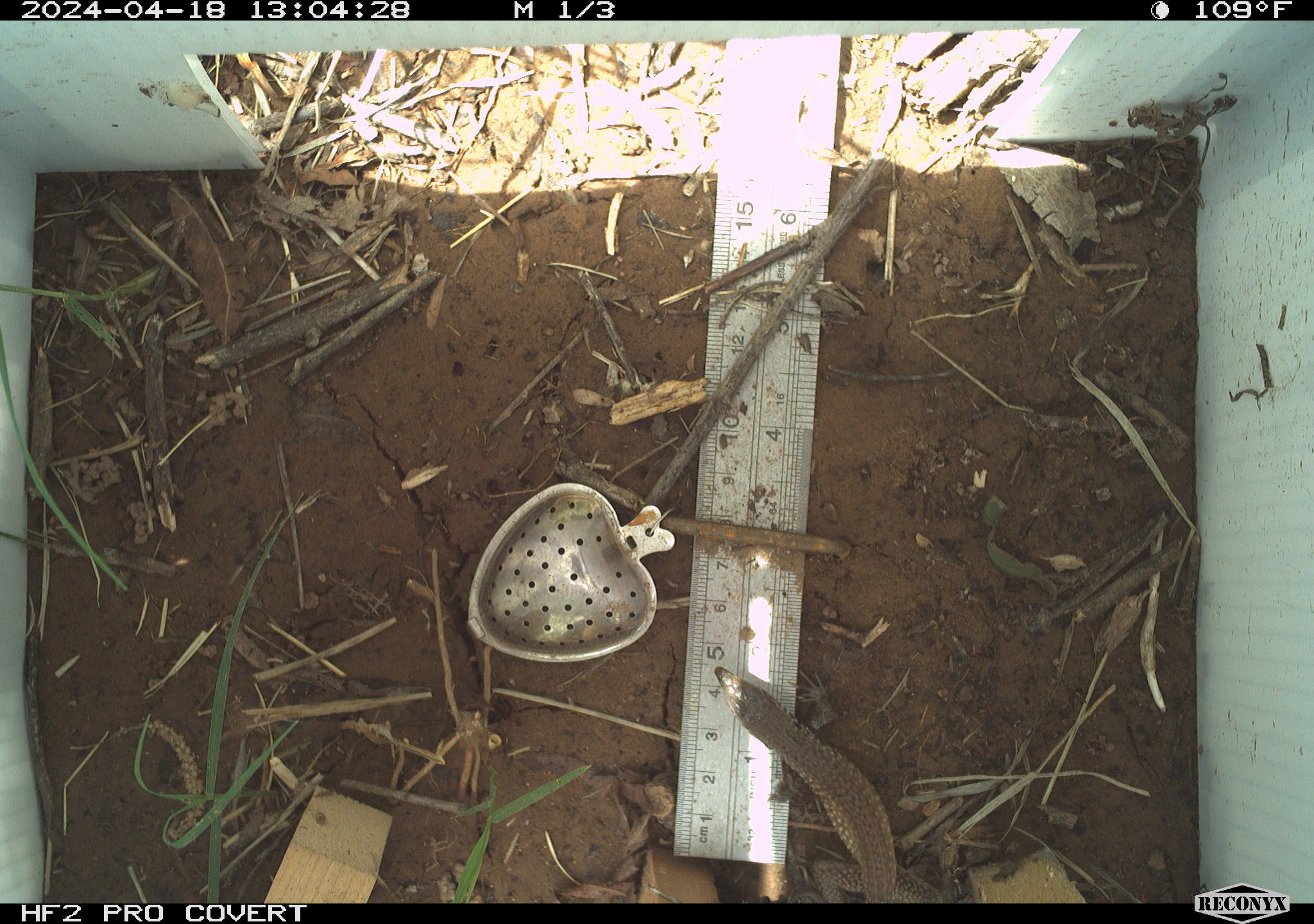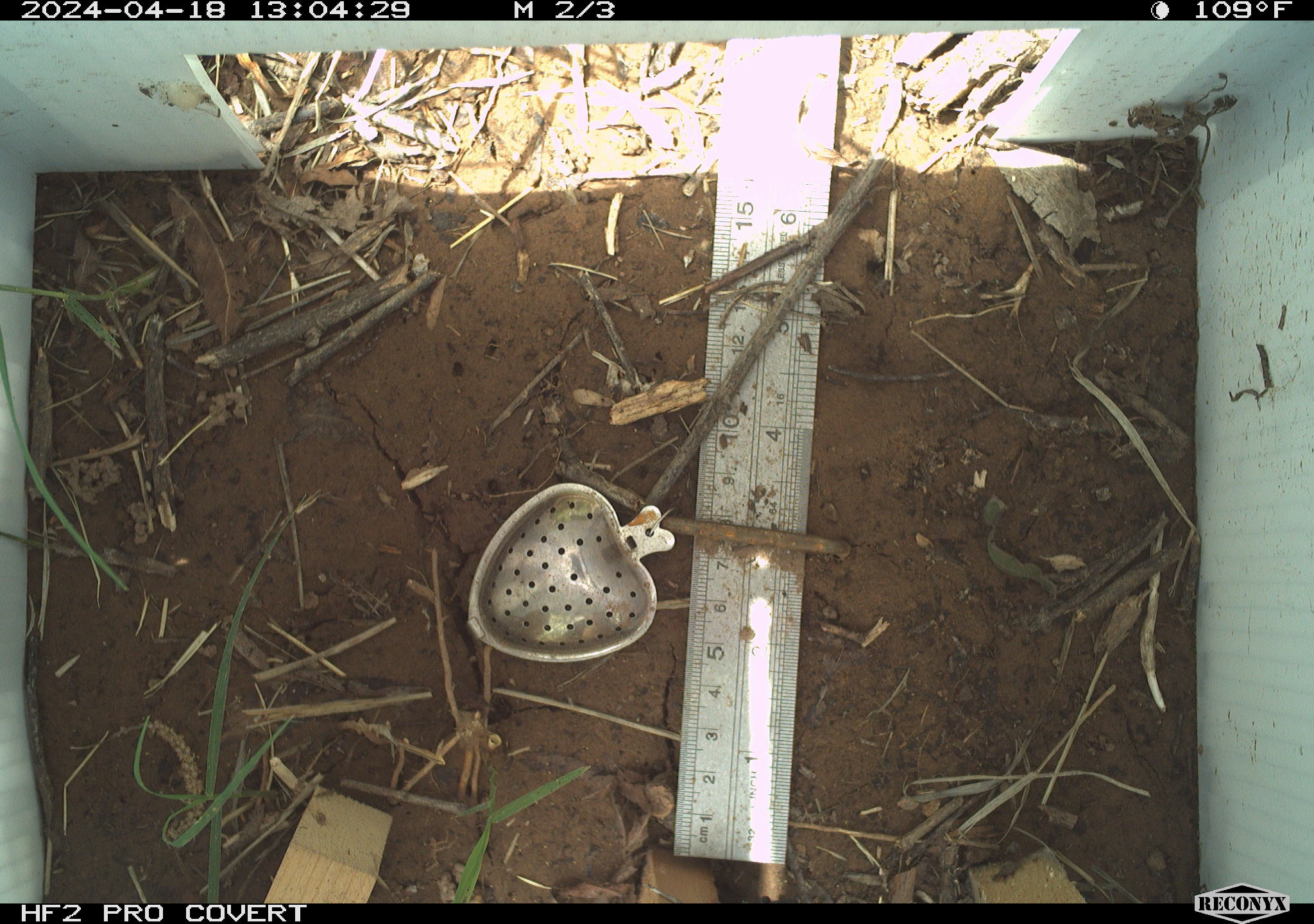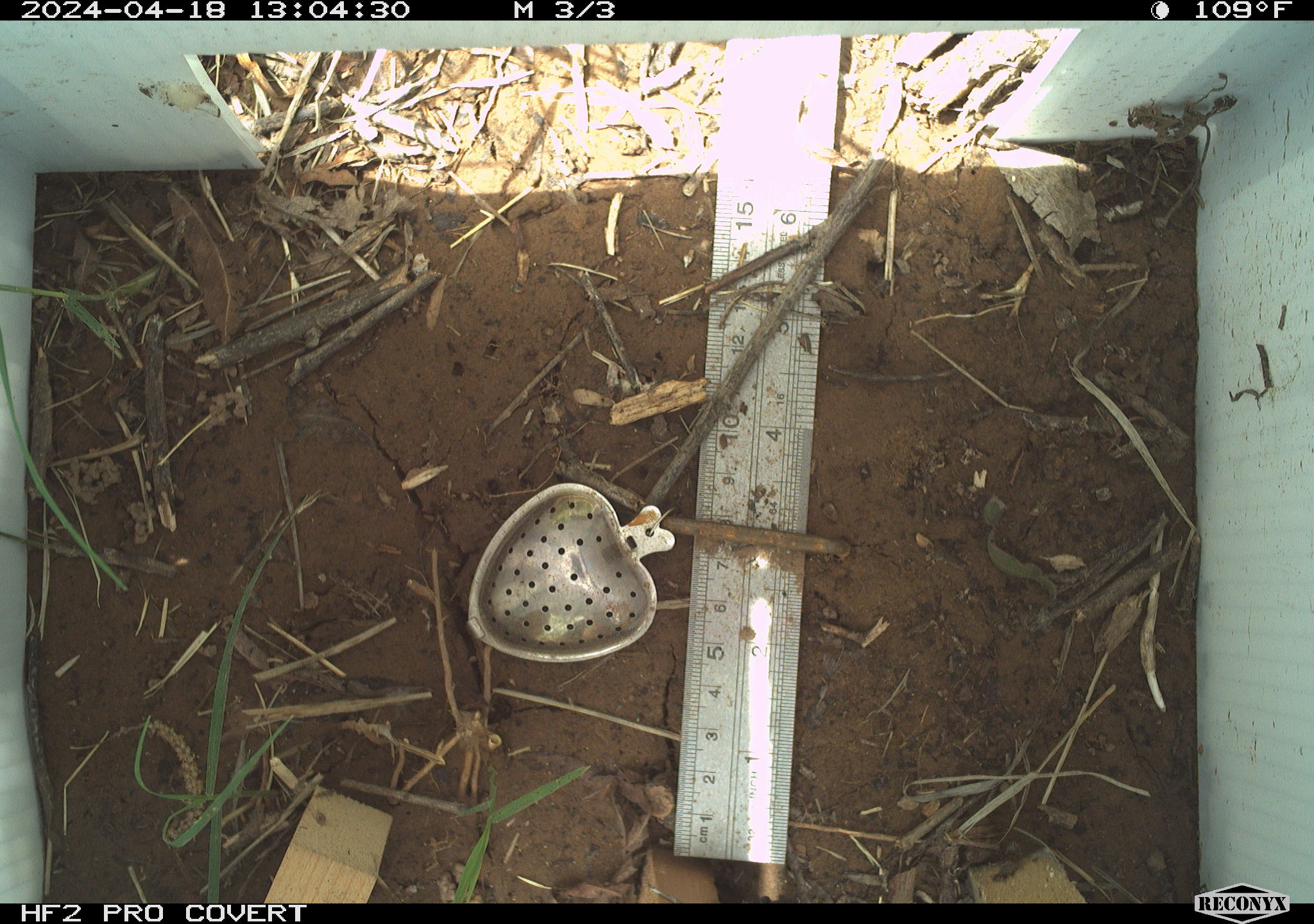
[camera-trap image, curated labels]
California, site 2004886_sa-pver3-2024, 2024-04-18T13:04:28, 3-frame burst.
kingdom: Animalia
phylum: Chordata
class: Reptilia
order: Squamata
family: Teiidae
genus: Aspidoscelis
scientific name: Aspidoscelis tigris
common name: western whiptail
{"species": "western whiptail (Aspidoscelis tigris)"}